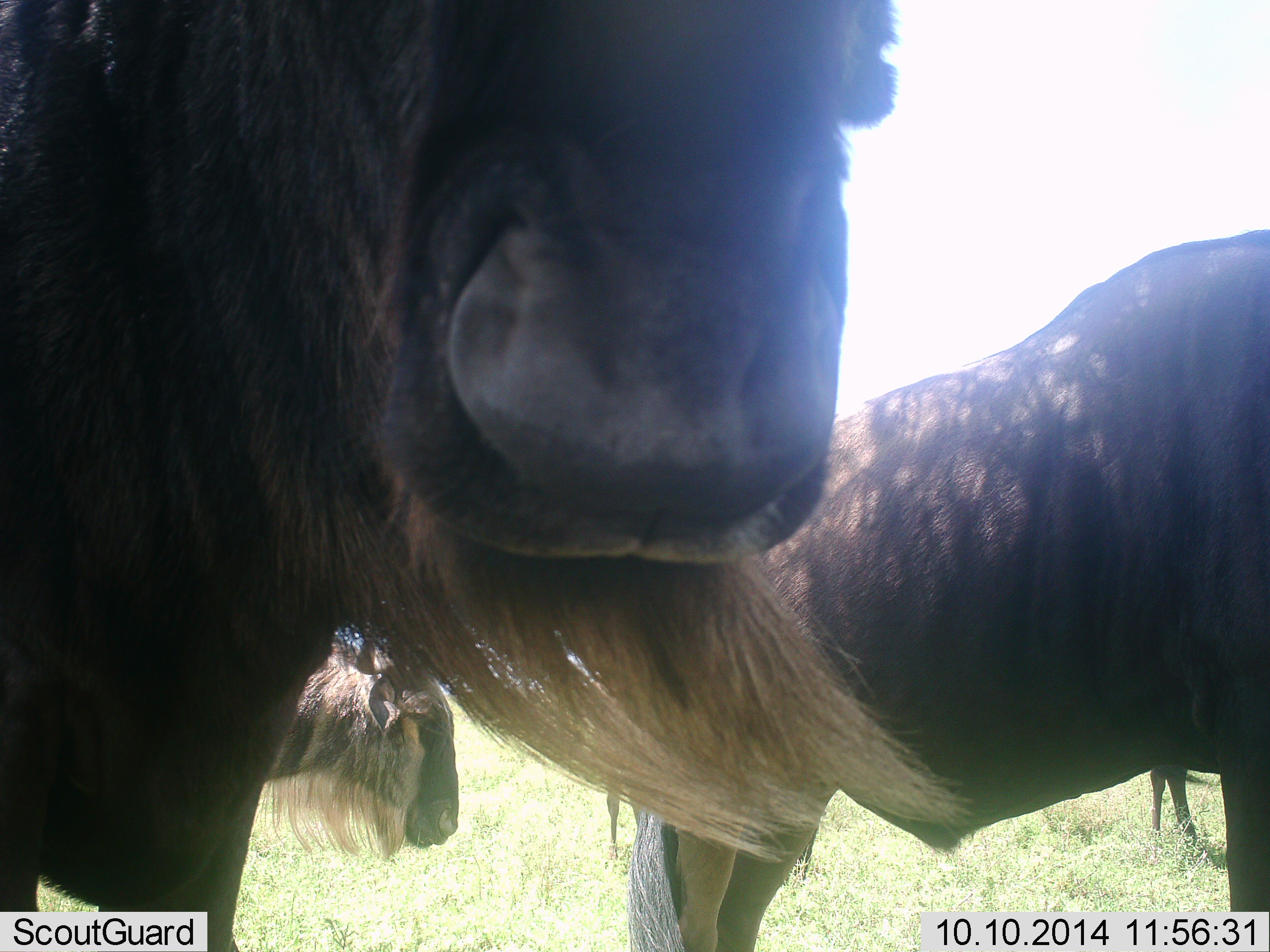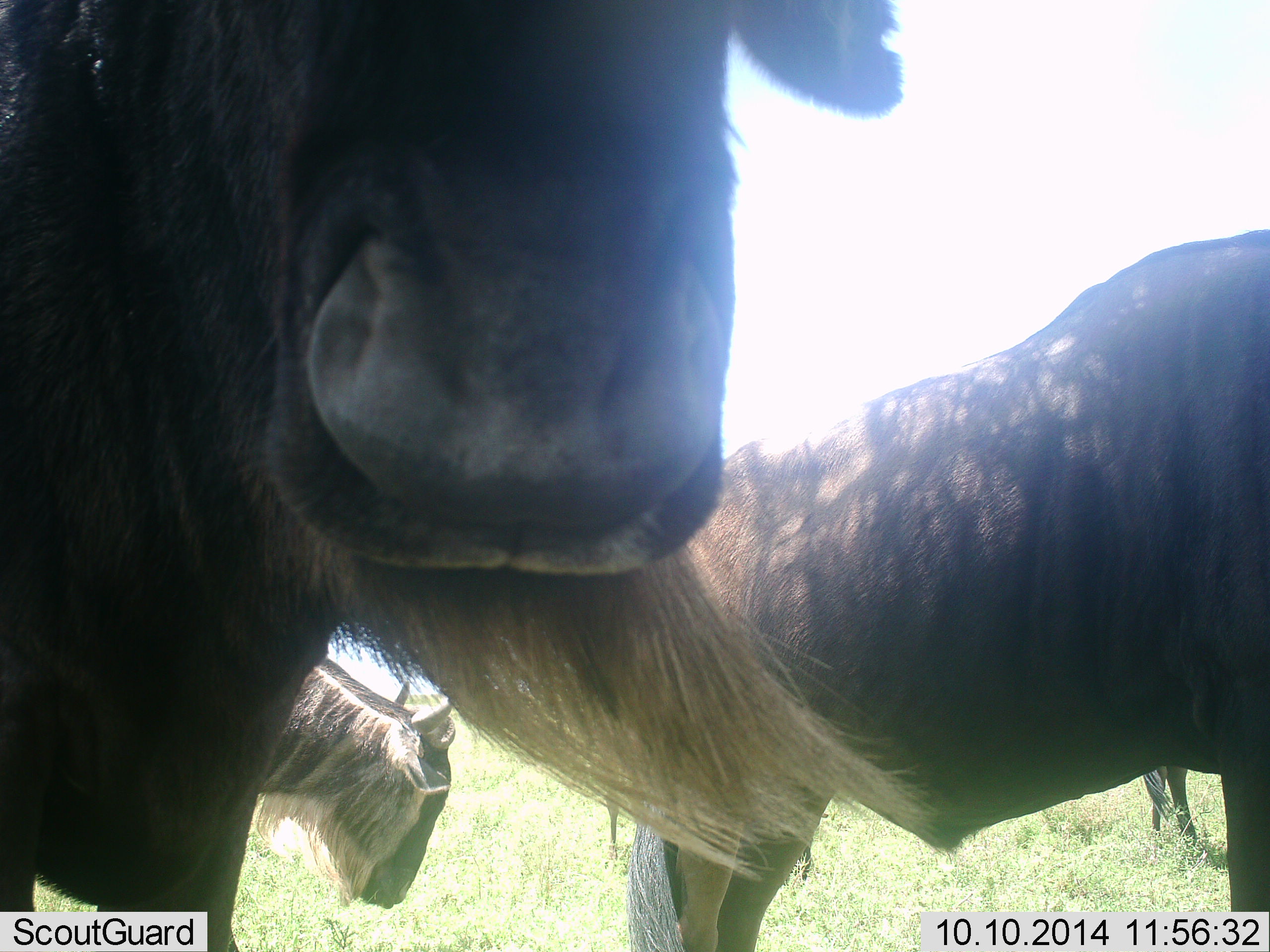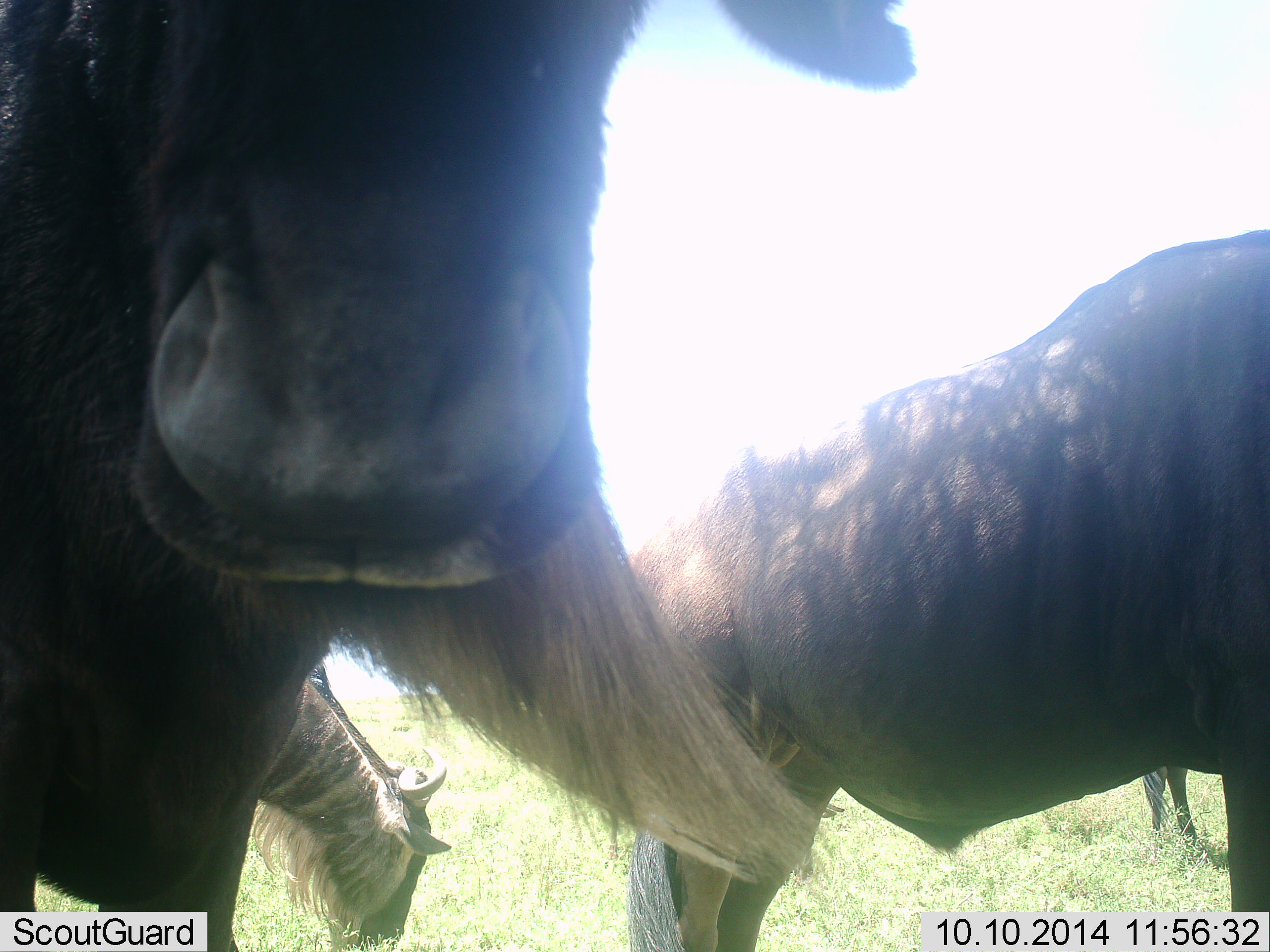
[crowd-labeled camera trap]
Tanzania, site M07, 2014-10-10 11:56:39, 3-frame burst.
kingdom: Animalia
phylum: Chordata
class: Mammalia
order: Artiodactyla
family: Bovidae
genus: Connochaetes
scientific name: Connochaetes taurinus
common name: blue wildebeest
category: wildebeest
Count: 3.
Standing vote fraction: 80%.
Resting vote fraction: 0%.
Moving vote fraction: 10%.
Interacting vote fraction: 10%.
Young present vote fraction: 0%.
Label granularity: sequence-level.